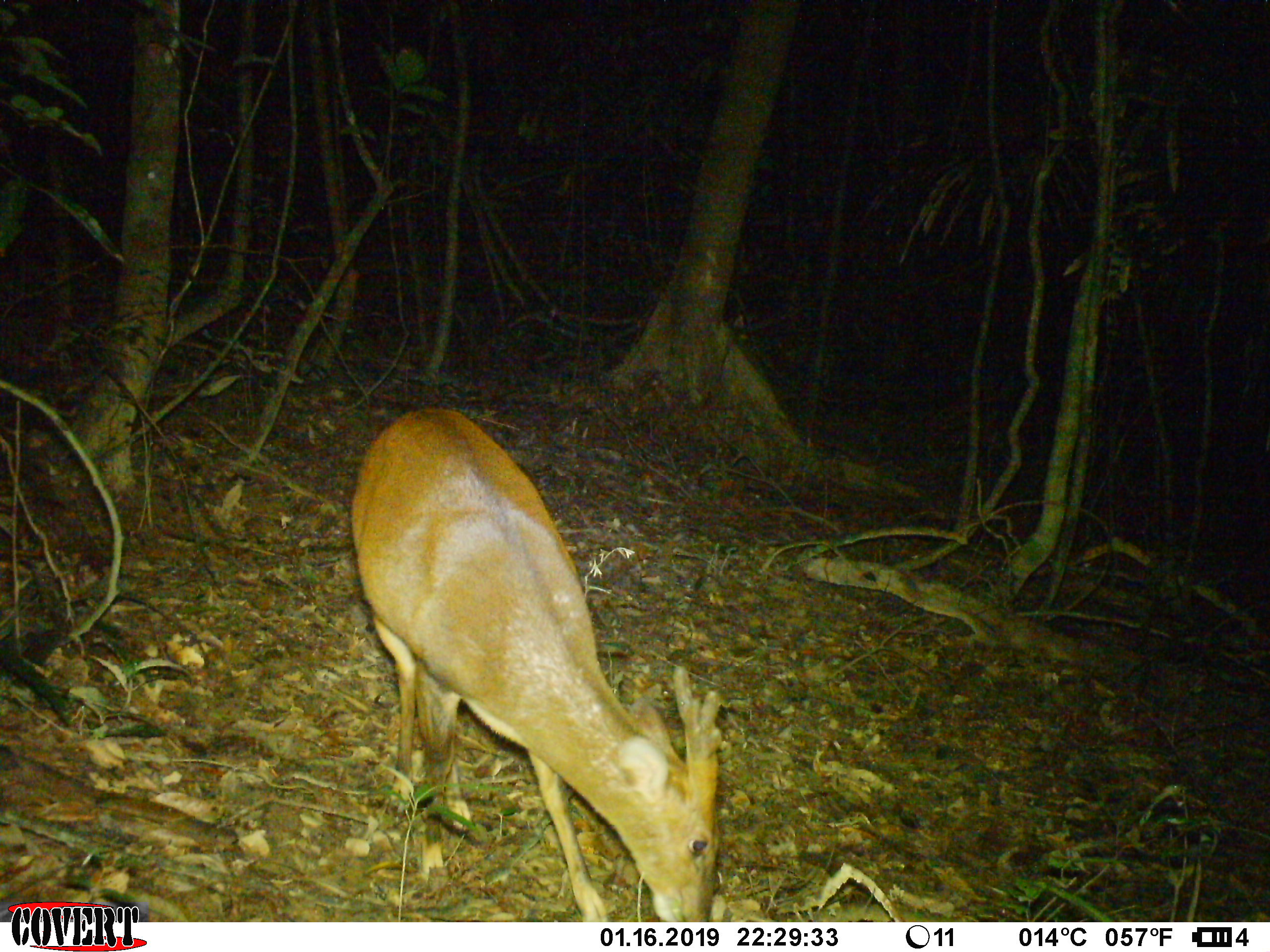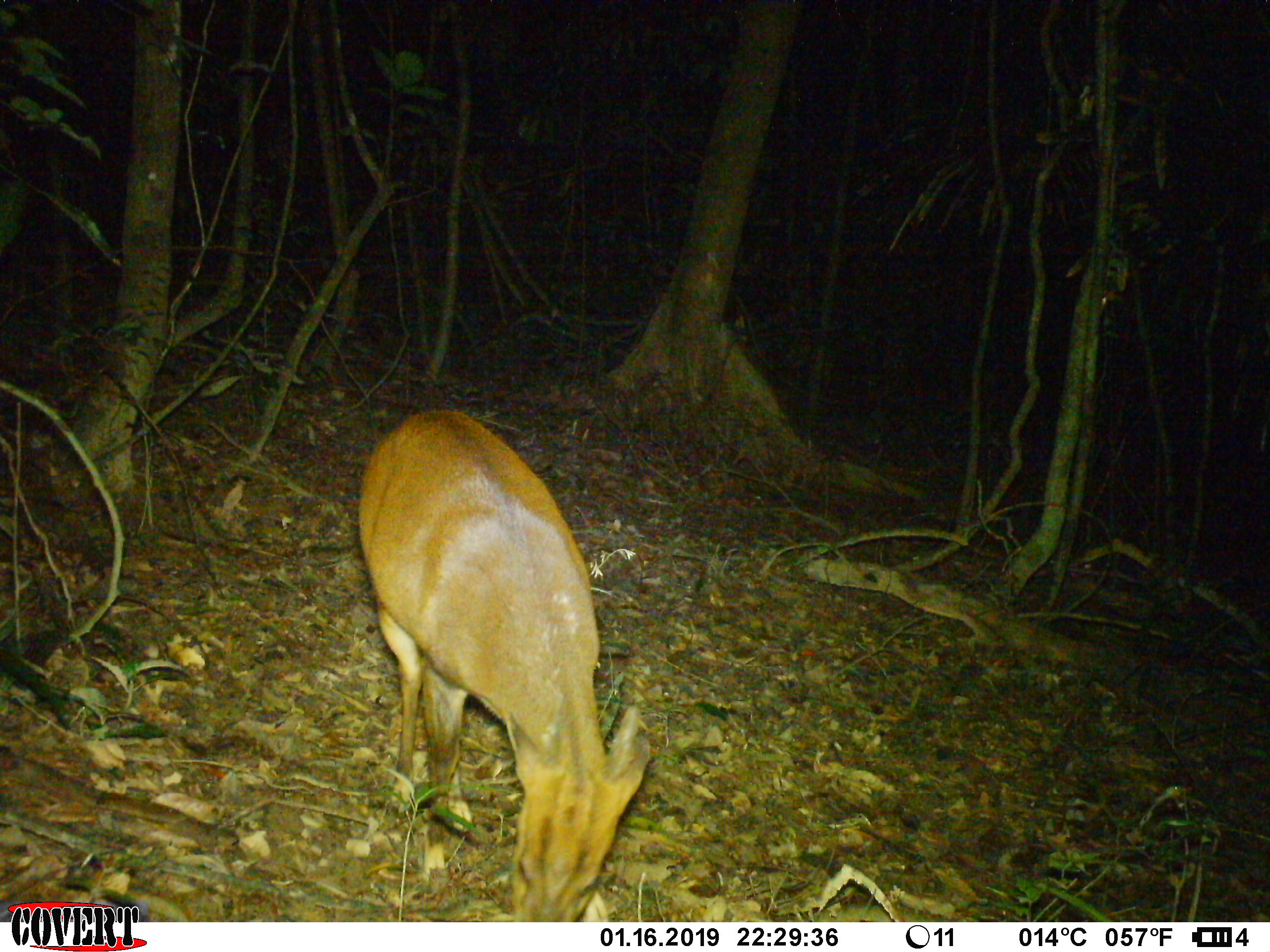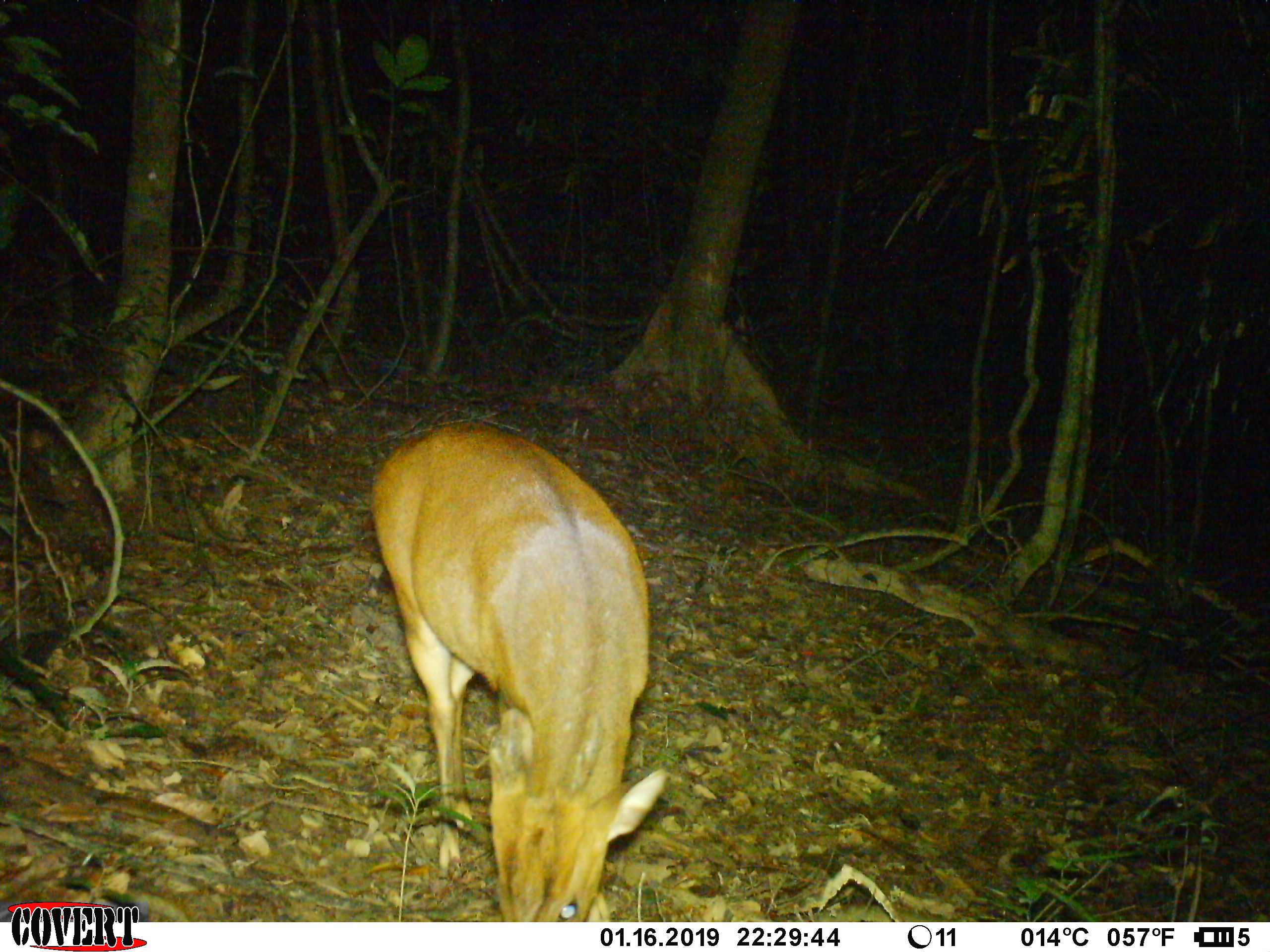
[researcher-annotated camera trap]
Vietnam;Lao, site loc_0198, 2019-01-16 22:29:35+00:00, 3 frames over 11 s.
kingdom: Animalia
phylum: Chordata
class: Mammalia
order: Artiodactyla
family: Cervidae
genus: Muntiacus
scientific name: Muntiacus vuquangensis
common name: large-antlered muntjac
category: large antlered muntjac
Large antlered muntjac (large-antlered muntjac) (Muntiacus vuquangensis). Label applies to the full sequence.